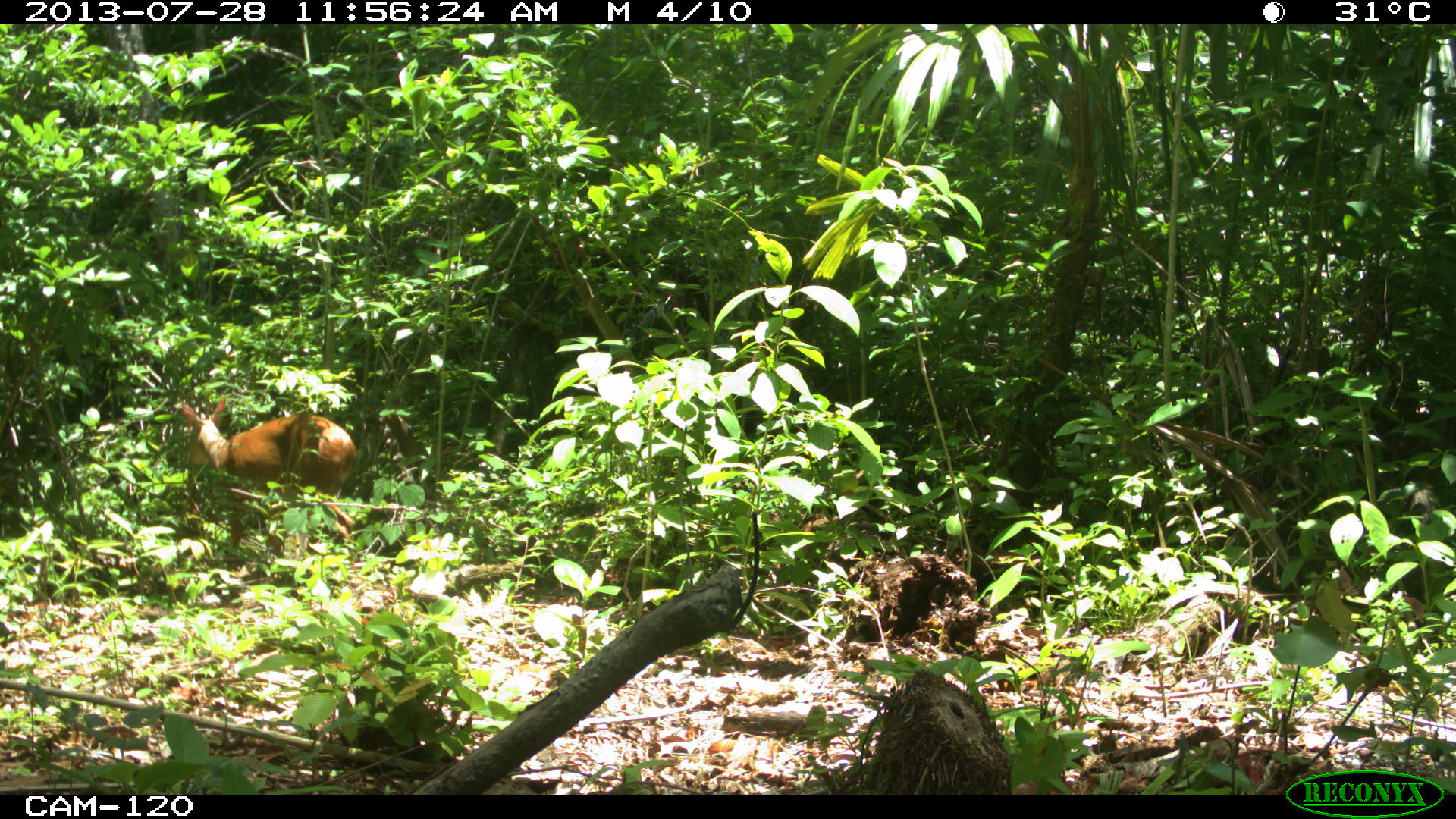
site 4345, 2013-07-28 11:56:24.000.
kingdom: Animalia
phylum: Chordata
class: Mammalia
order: Artiodactyla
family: Cervidae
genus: Mazama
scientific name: Mazama temama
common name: central american red brocket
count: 1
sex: male